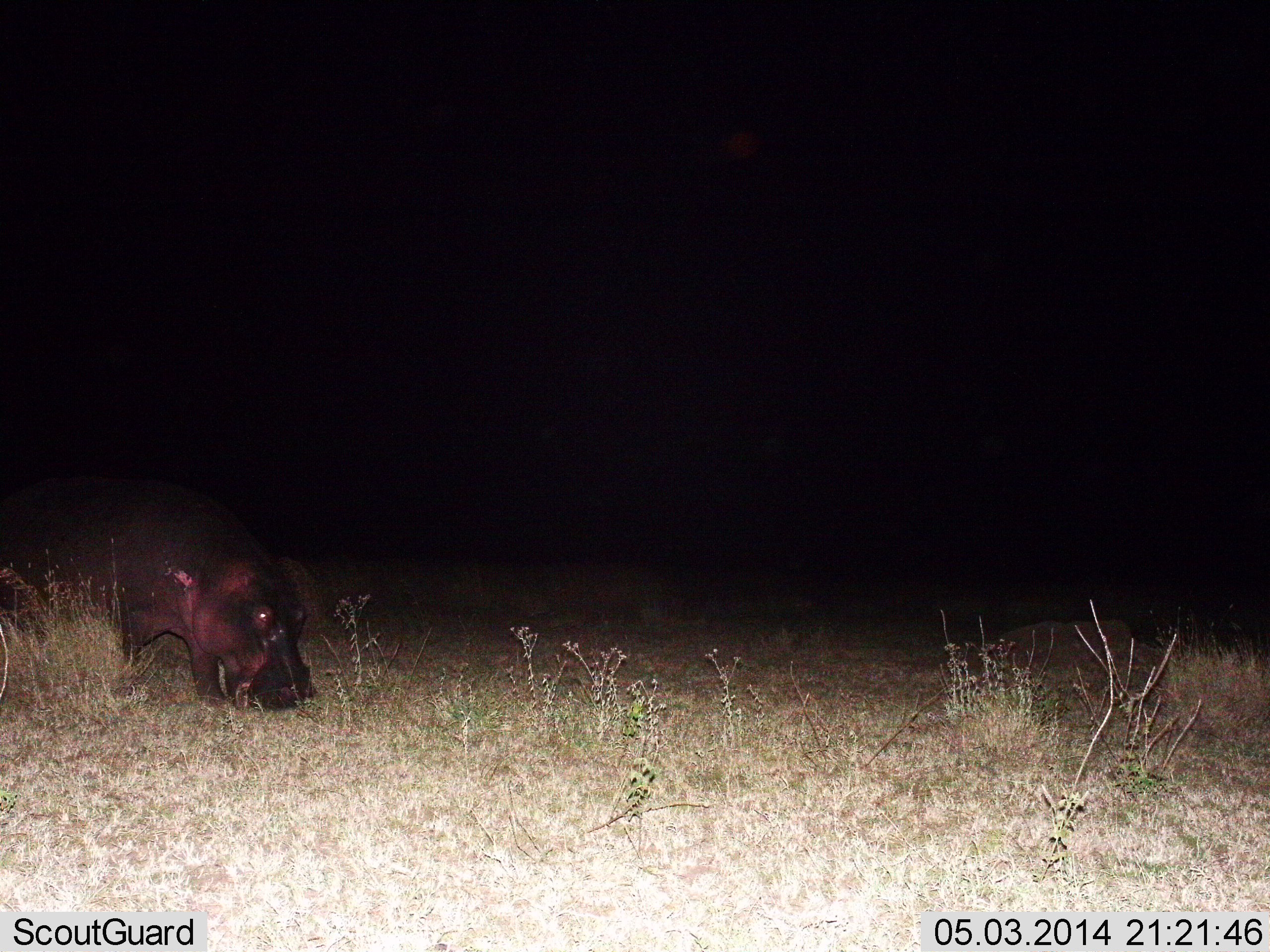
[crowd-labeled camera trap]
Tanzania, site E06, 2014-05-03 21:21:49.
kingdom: Animalia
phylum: Chordata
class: Mammalia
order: Artiodactyla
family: Hippopotamidae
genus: Hippopotamus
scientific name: Hippopotamus amphibius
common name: hippopotamus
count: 1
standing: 40%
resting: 0%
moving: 20%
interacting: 0%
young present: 0%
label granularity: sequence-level